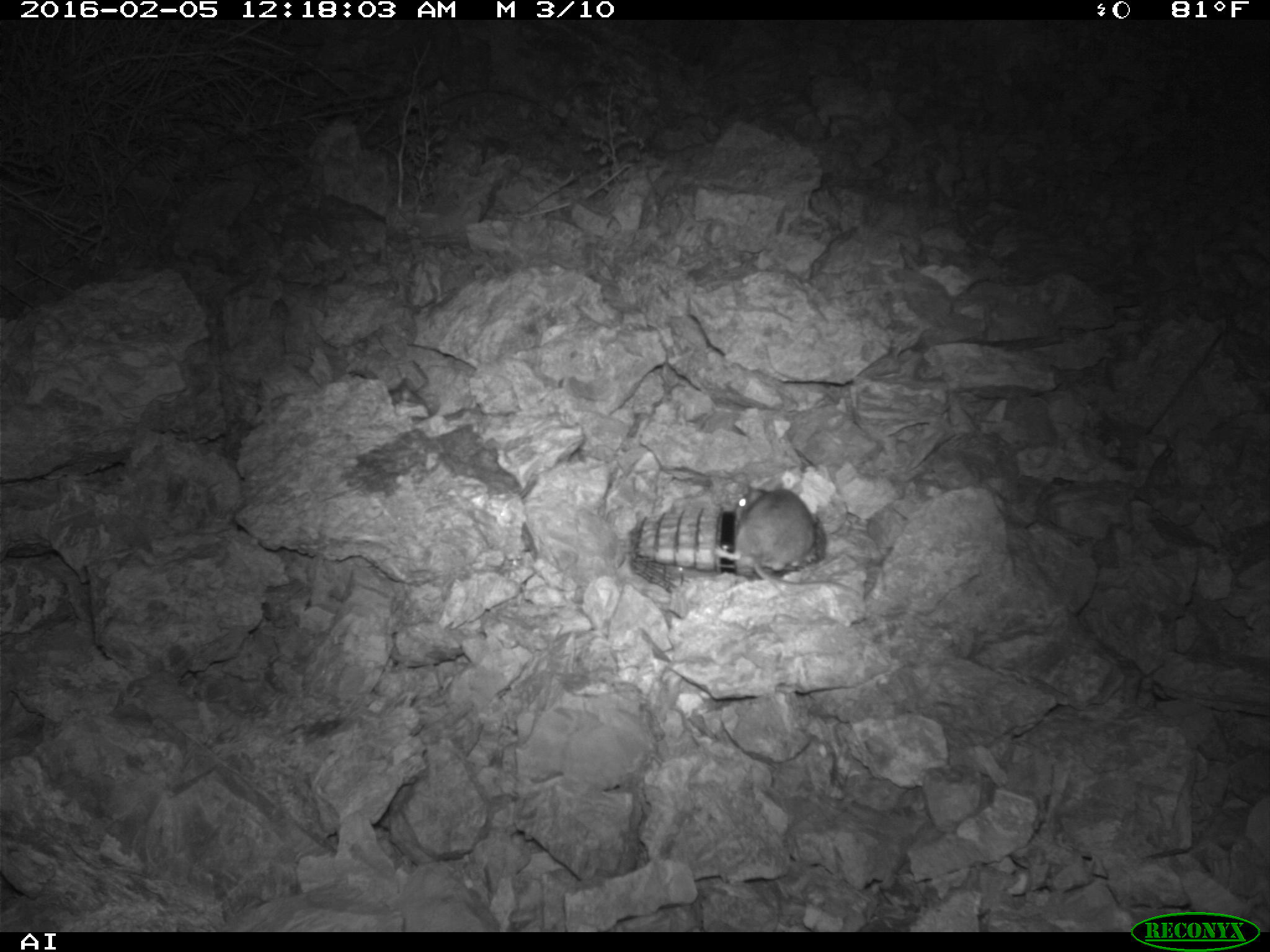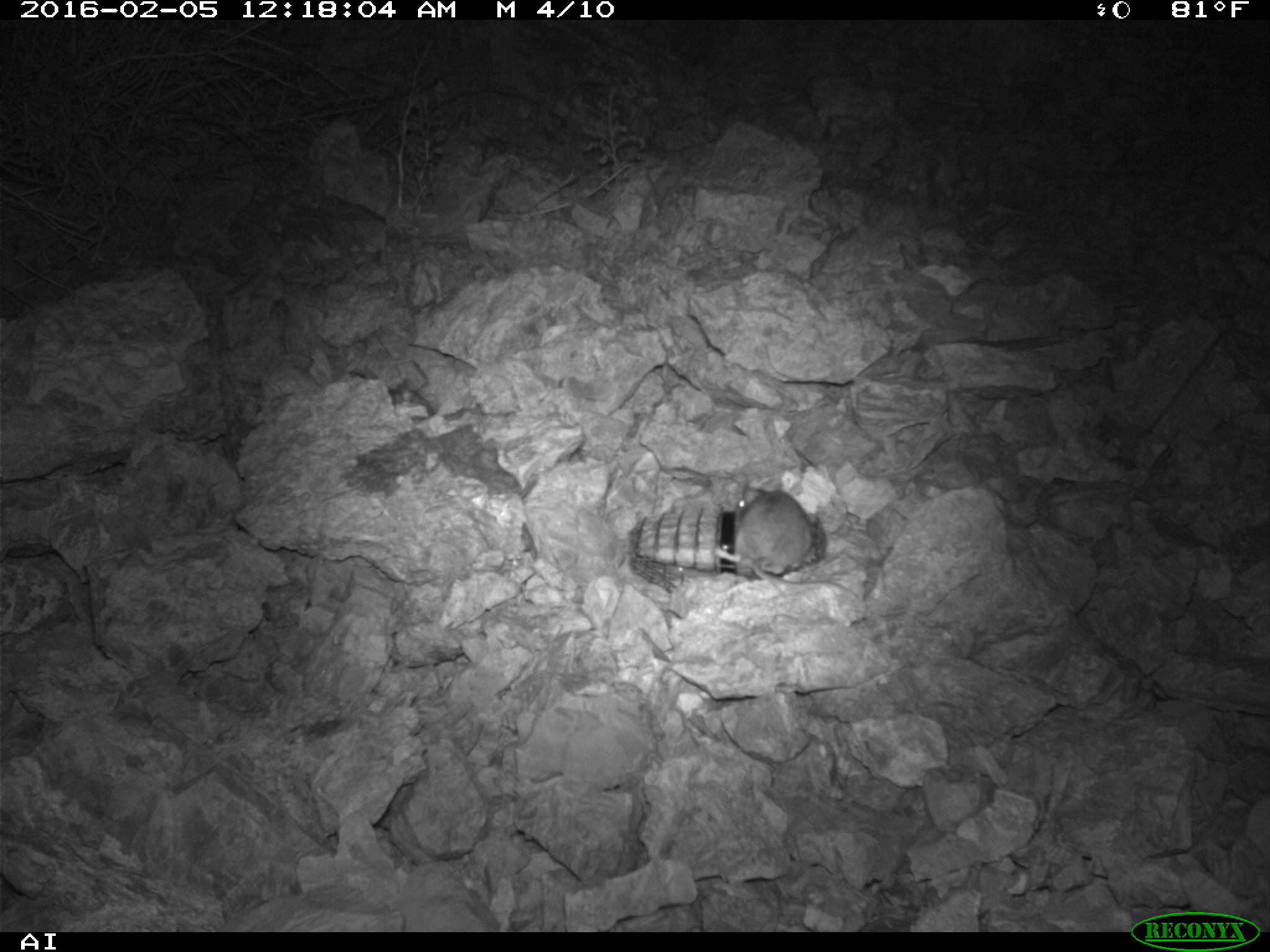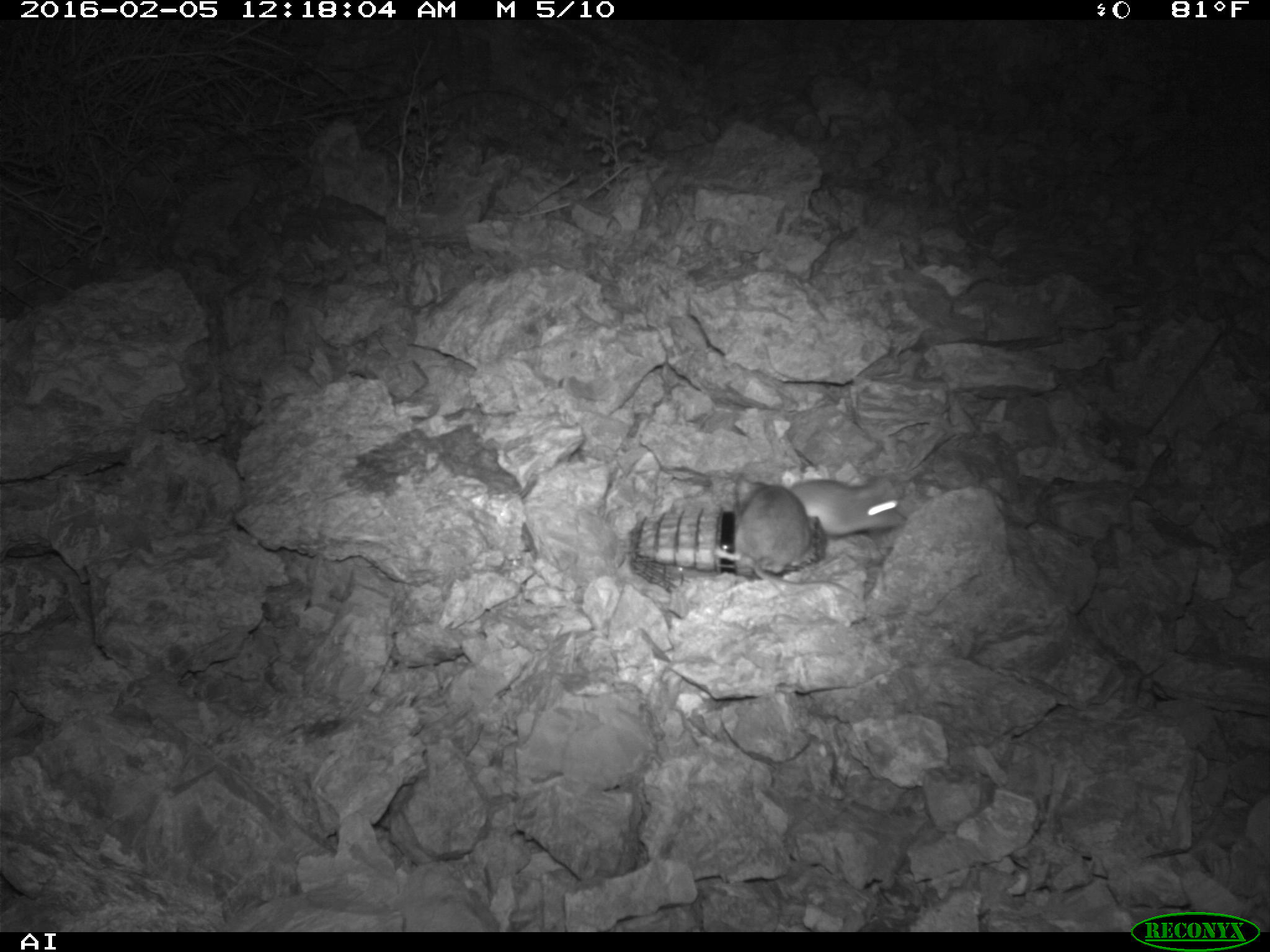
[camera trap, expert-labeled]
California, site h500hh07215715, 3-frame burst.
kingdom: Animalia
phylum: Chordata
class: Mammalia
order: Rodentia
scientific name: Rodentia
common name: rodent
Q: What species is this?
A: Rodent (Rodentia).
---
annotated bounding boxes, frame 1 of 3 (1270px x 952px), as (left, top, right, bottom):
rodent: (712, 479, 861, 601)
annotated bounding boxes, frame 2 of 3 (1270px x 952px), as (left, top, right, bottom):
rodent: (735, 484, 861, 601)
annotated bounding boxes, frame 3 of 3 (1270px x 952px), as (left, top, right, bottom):
rodent: (713, 472, 858, 598); (788, 478, 908, 540)